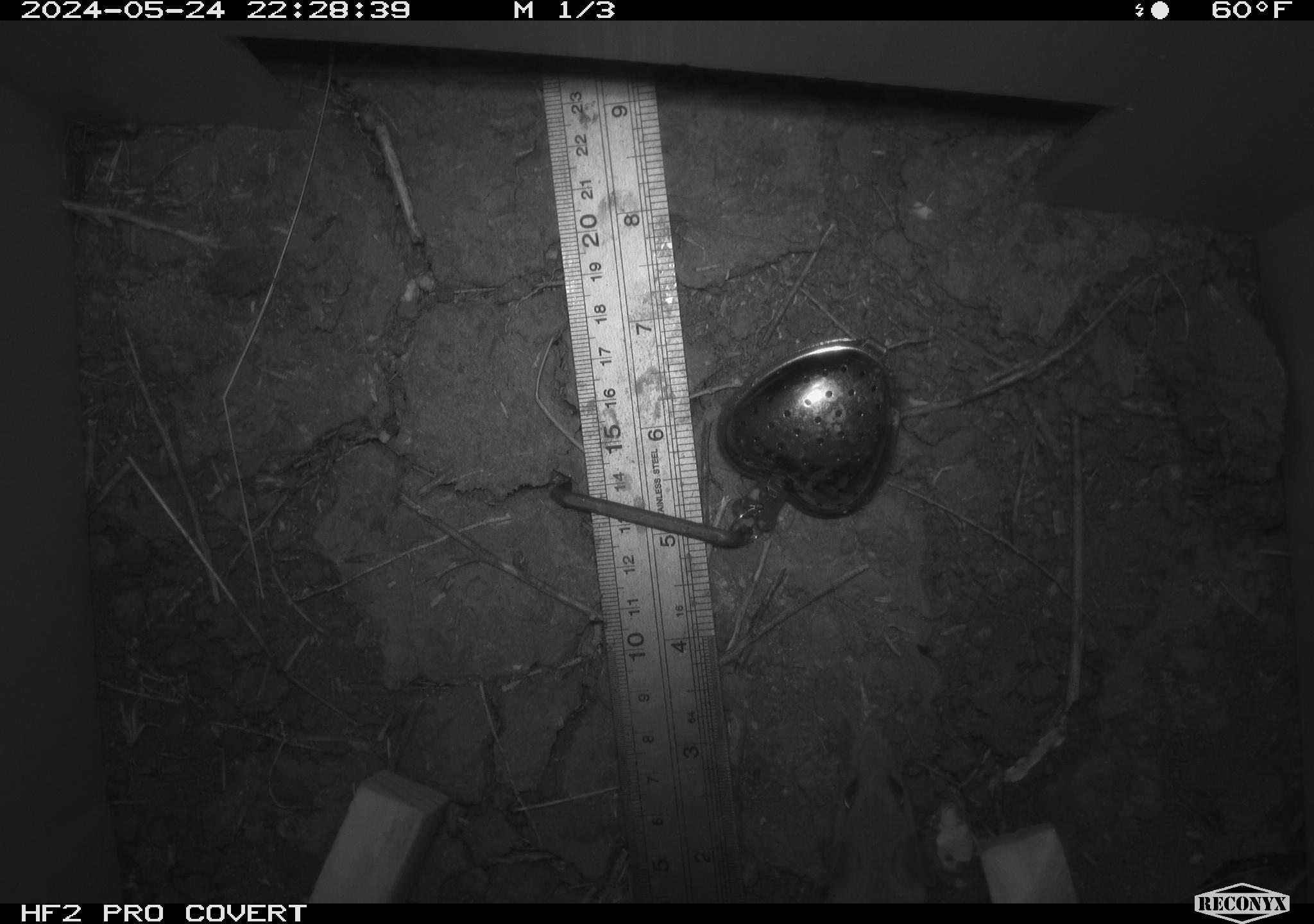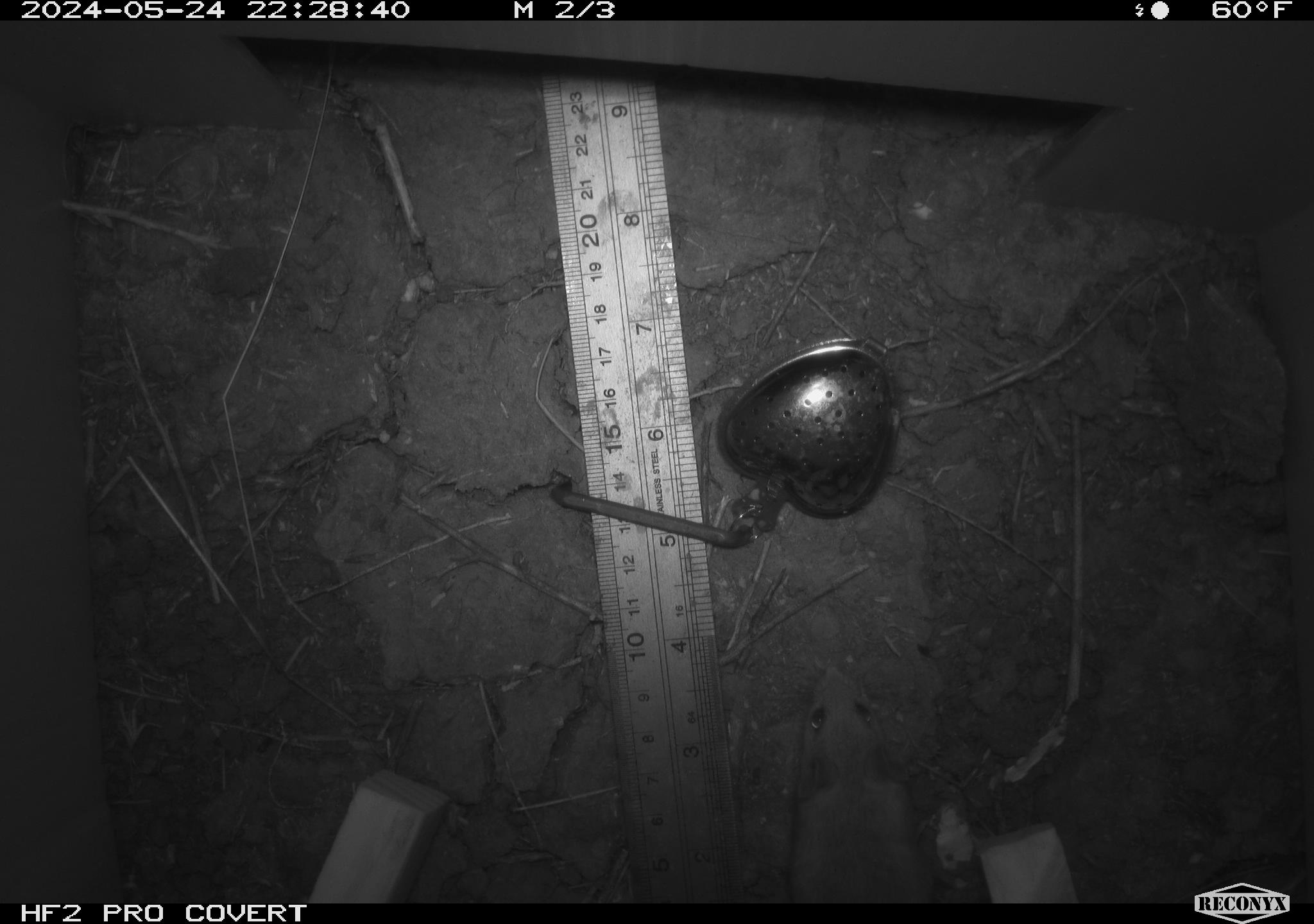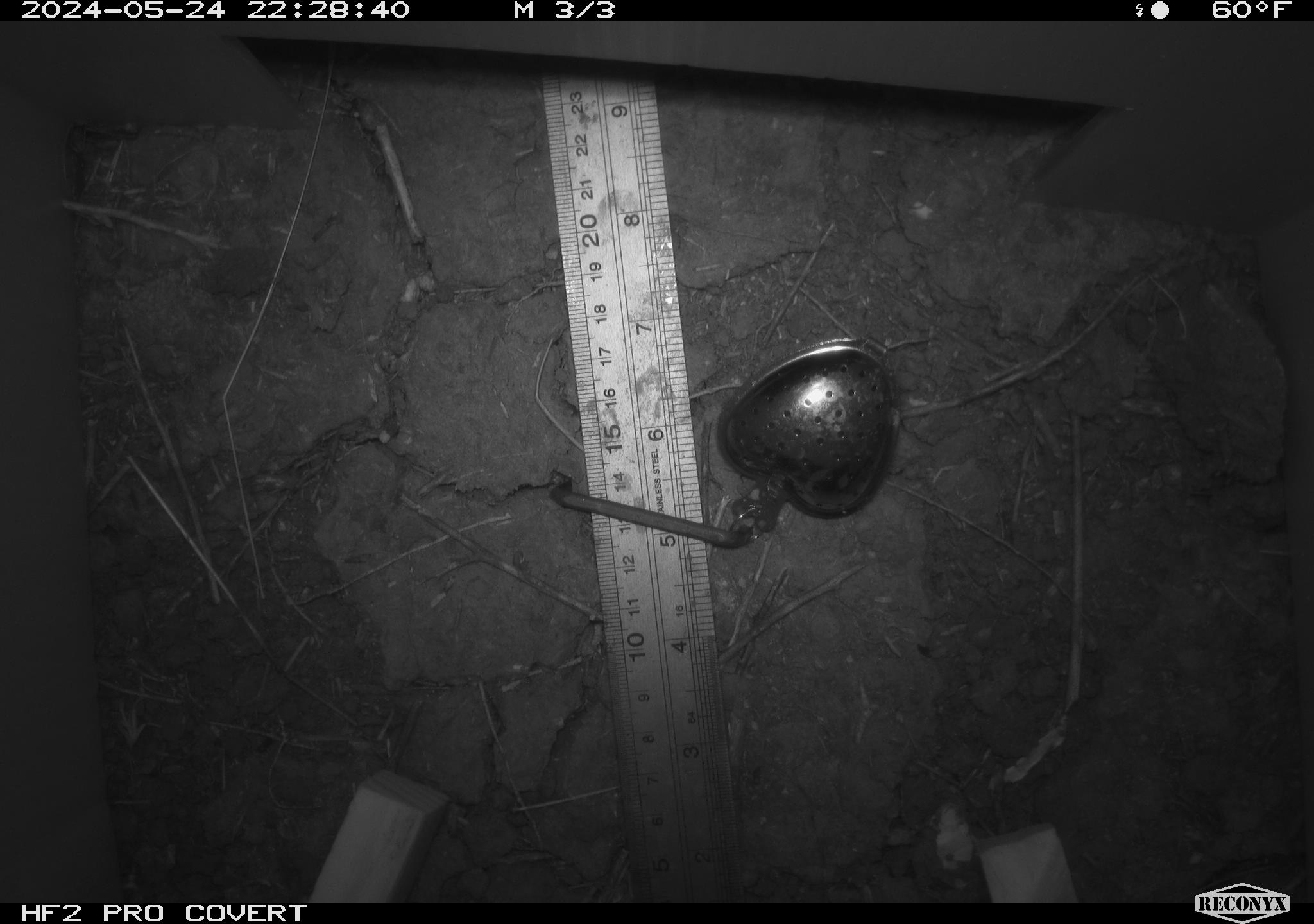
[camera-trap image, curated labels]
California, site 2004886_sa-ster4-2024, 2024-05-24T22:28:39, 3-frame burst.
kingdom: Animalia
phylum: Chordata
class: Mammalia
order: Rodentia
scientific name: Rodentia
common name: mouse species